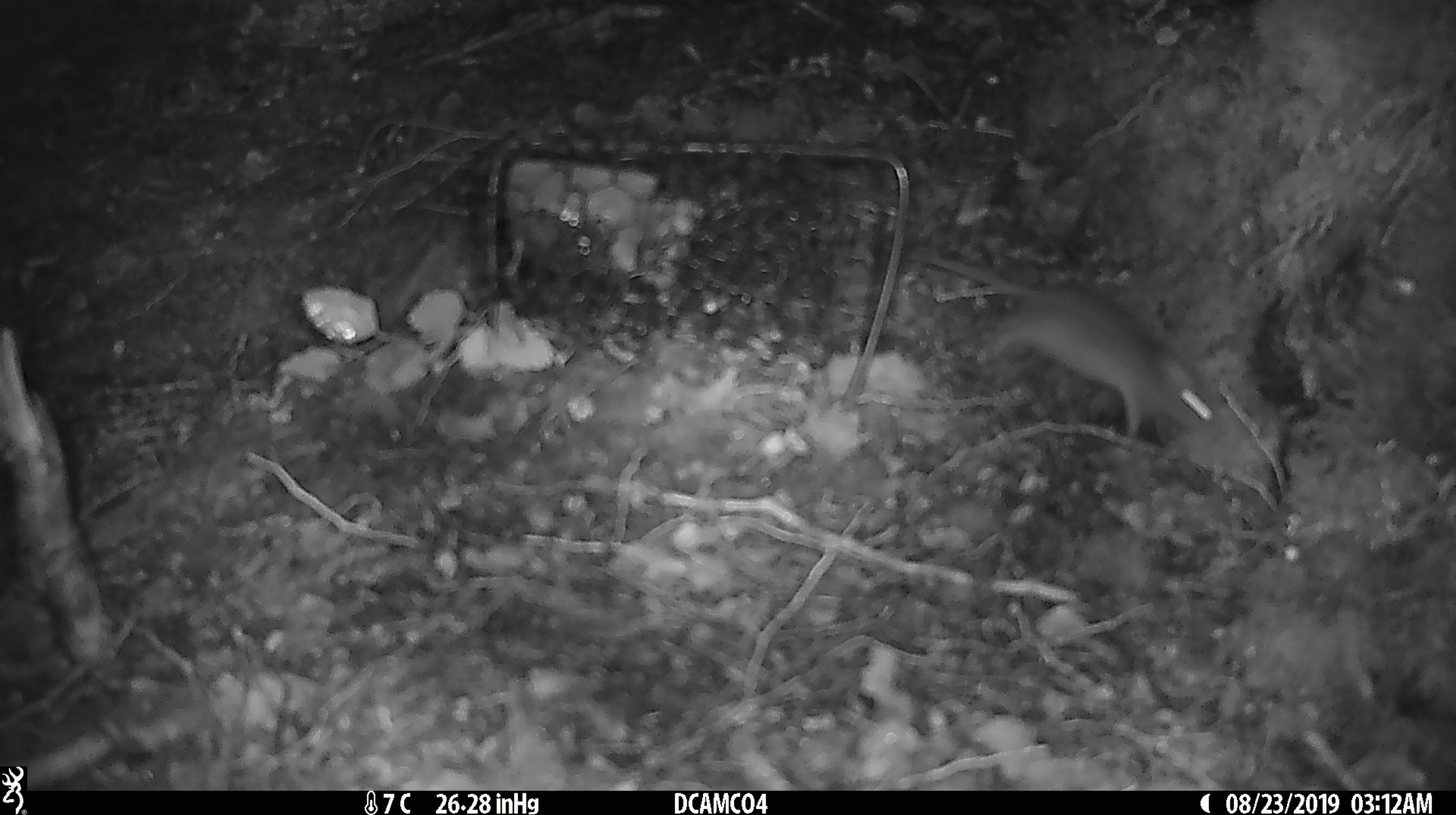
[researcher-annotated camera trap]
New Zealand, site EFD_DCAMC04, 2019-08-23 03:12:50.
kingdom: Animalia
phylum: Chordata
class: Mammalia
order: Rodentia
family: Muridae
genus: Mus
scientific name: Mus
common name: mouse